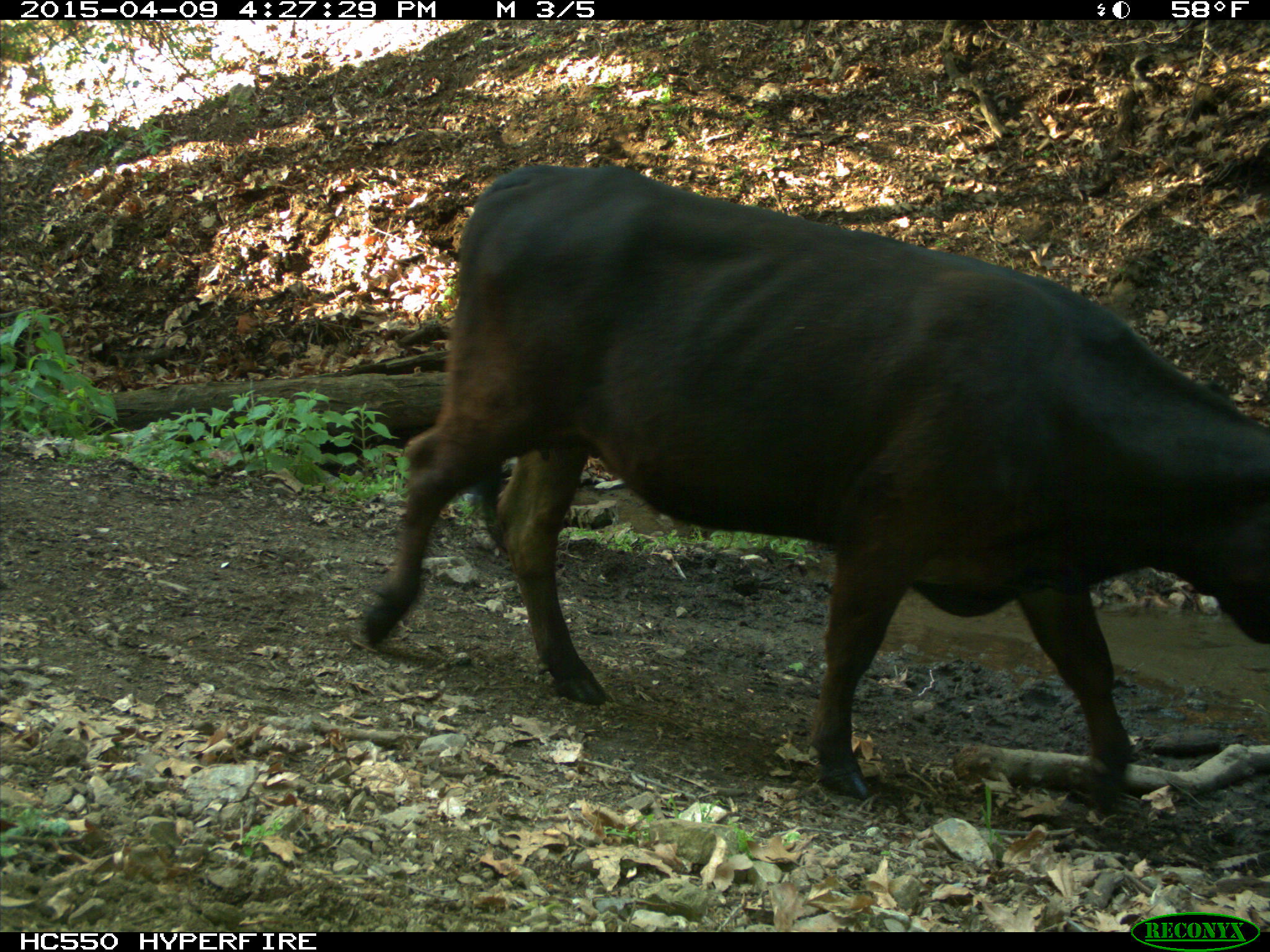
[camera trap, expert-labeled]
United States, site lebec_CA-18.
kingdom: Animalia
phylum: Chordata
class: Mammalia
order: Artiodactyla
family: Bovidae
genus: Bos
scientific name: Bos taurus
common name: domestic cow